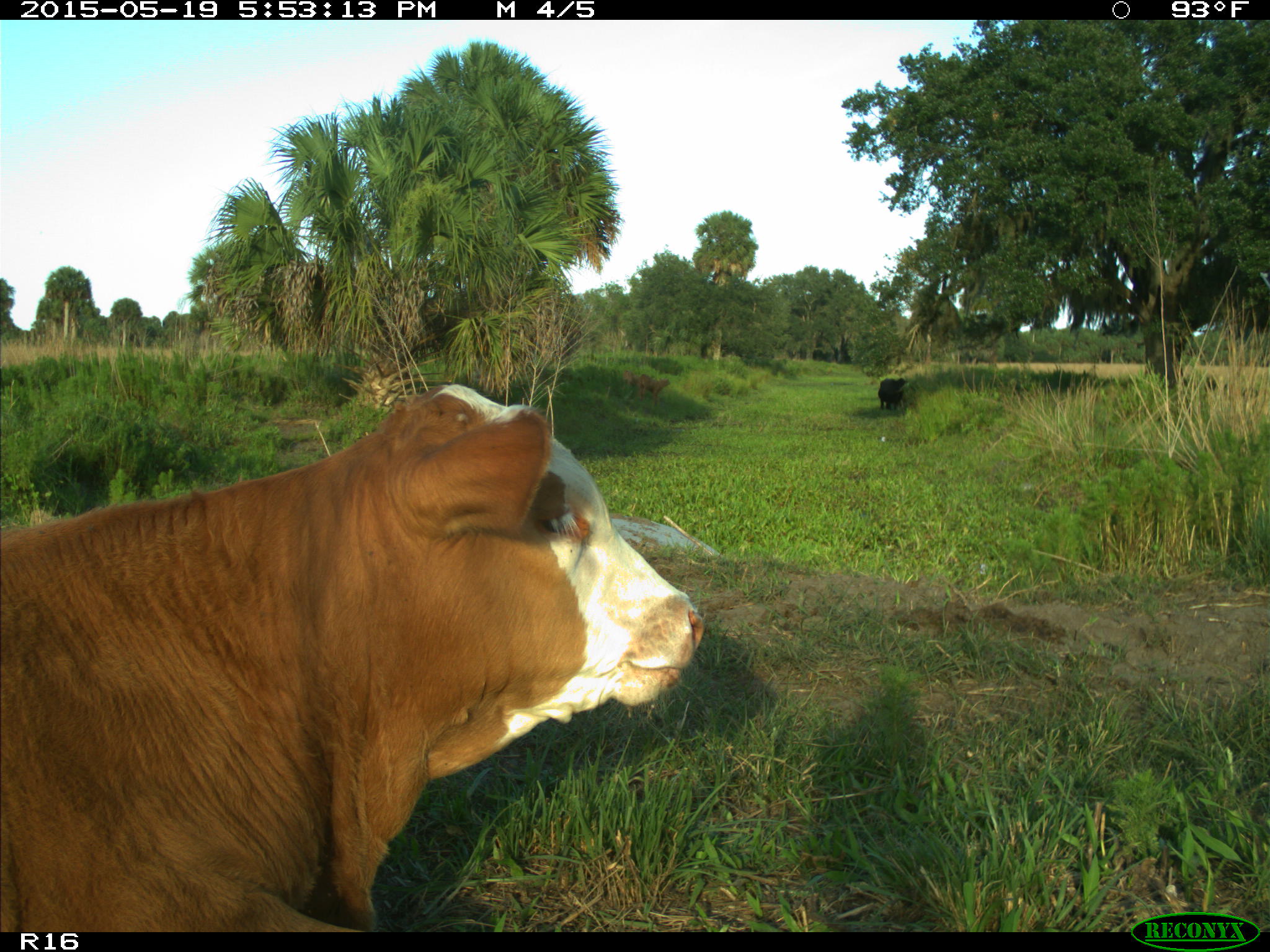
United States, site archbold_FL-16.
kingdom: Animalia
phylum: Chordata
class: Mammalia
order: Artiodactyla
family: Bovidae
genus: Bos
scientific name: Bos taurus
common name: domestic cow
Bos taurus (domestic cow).